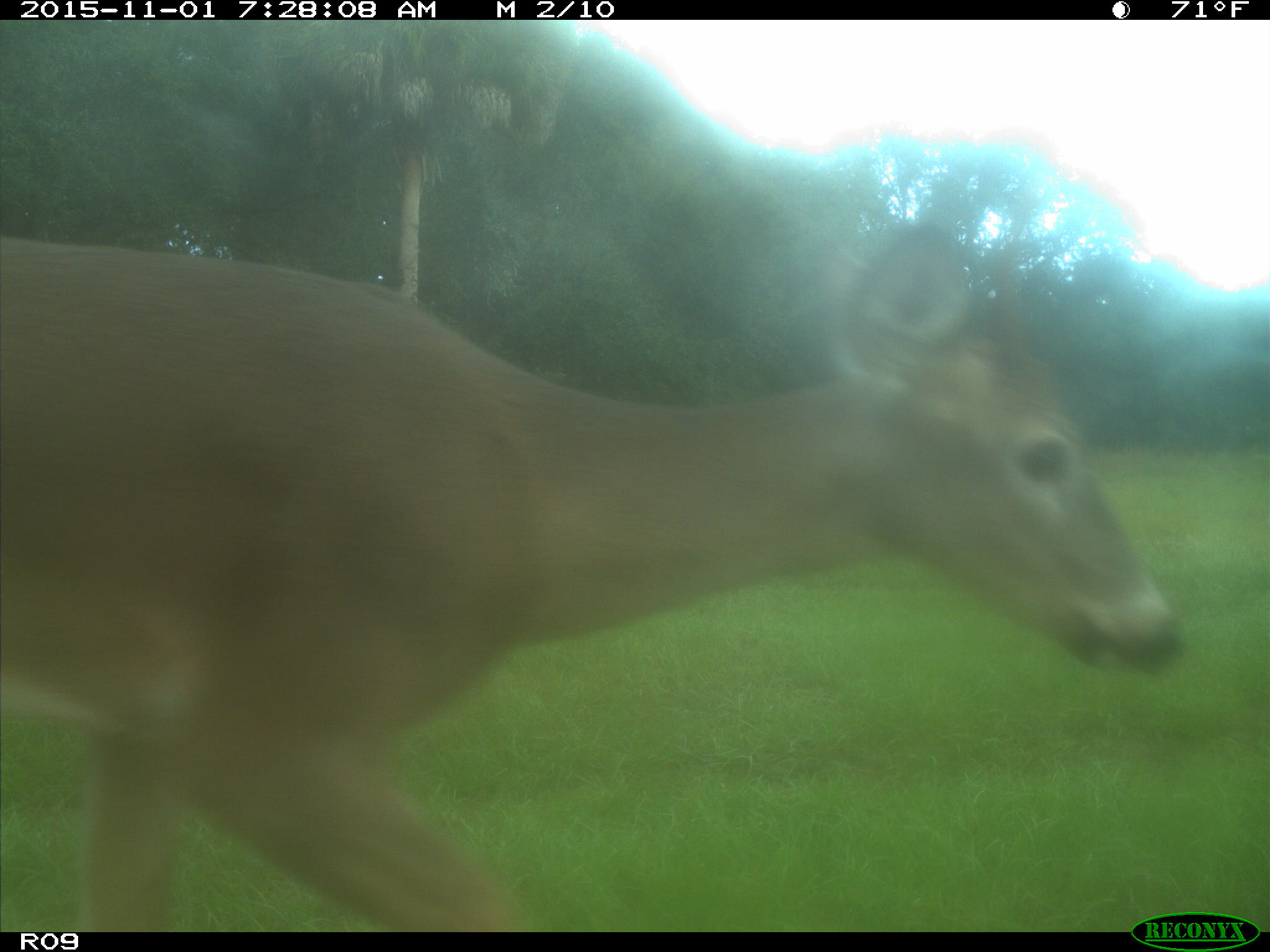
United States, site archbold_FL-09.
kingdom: Animalia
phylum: Chordata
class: Mammalia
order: Artiodactyla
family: Cervidae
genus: Odocoileus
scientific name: Odocoileus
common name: deer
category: unidentified deer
Unidentified deer (deer) (Odocoileus).